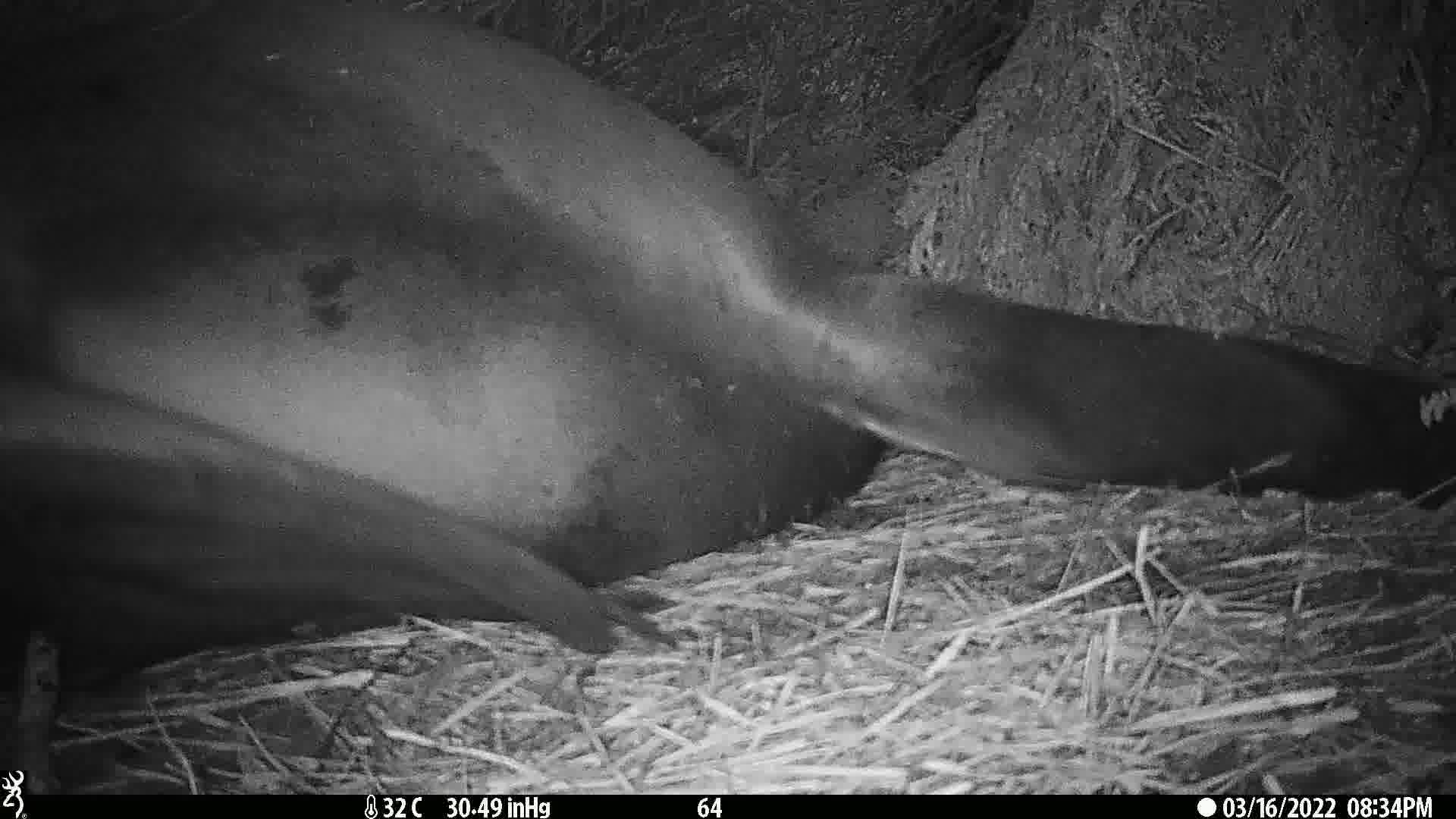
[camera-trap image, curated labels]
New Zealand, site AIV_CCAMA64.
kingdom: Animalia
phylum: Chordata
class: Mammalia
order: Carnivora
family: Otariidae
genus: Phocarctos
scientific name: Phocarctos hookeri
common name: new zealand sea lion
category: sealion